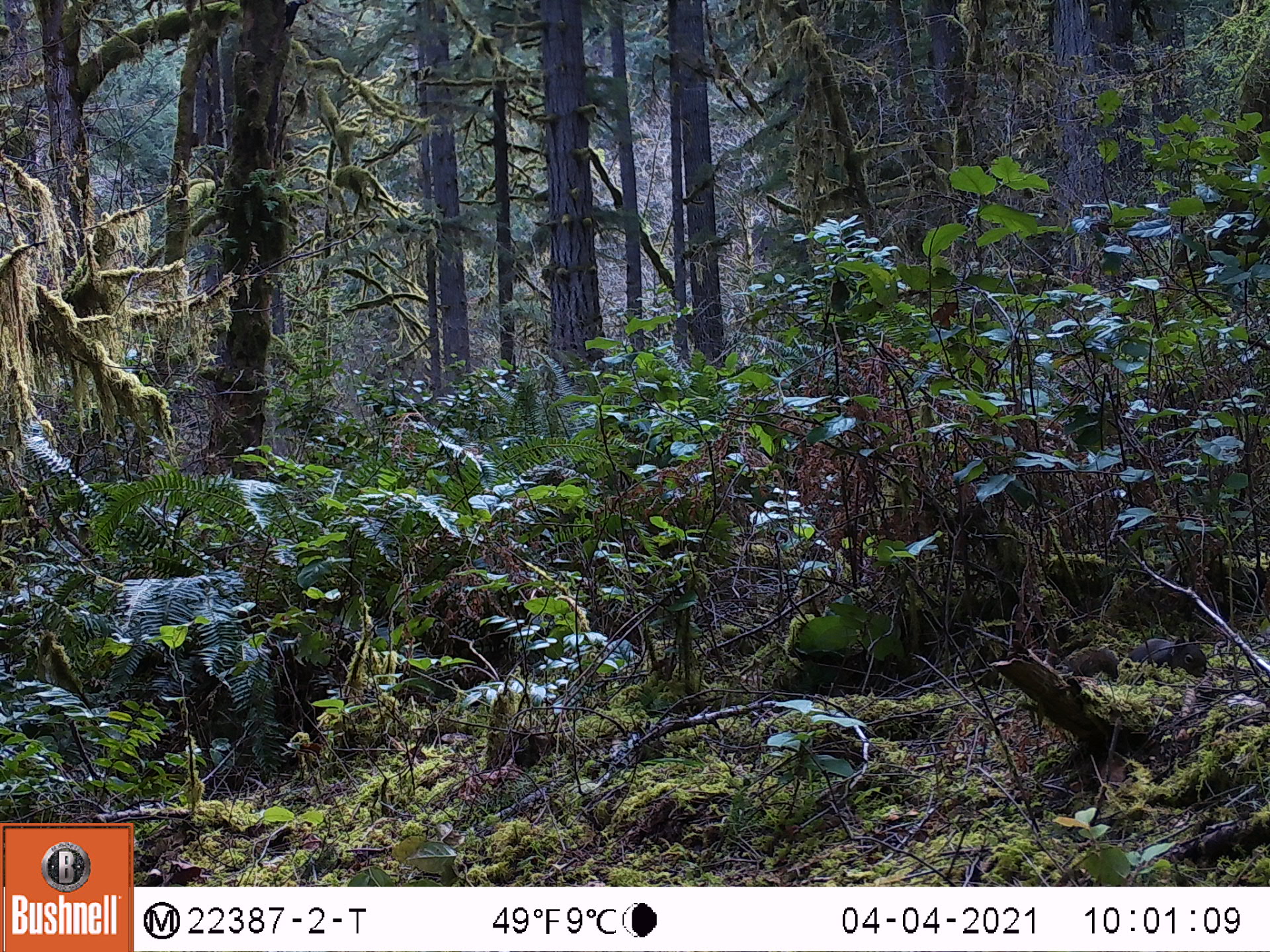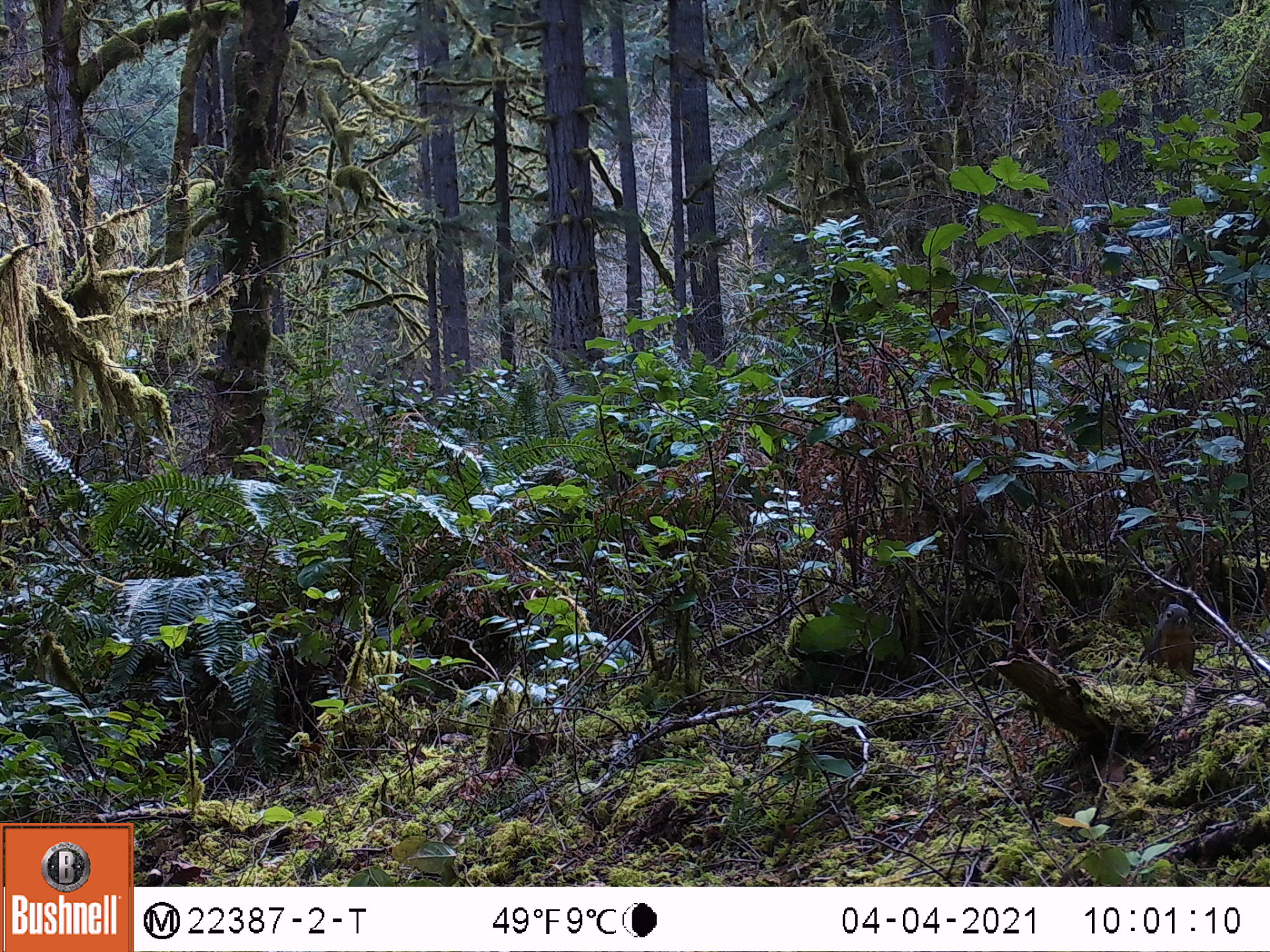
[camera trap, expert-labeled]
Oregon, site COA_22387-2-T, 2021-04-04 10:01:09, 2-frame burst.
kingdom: Animalia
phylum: Chordata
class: Mammalia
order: Rodentia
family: Sciuridae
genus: Tamiasciurus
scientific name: Tamiasciurus douglasii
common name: douglas squirrel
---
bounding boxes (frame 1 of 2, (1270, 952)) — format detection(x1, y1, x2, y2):
douglas squirrel: detection(1062, 631, 1214, 695)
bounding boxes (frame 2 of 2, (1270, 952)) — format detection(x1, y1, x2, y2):
douglas squirrel: detection(1139, 594, 1200, 681)